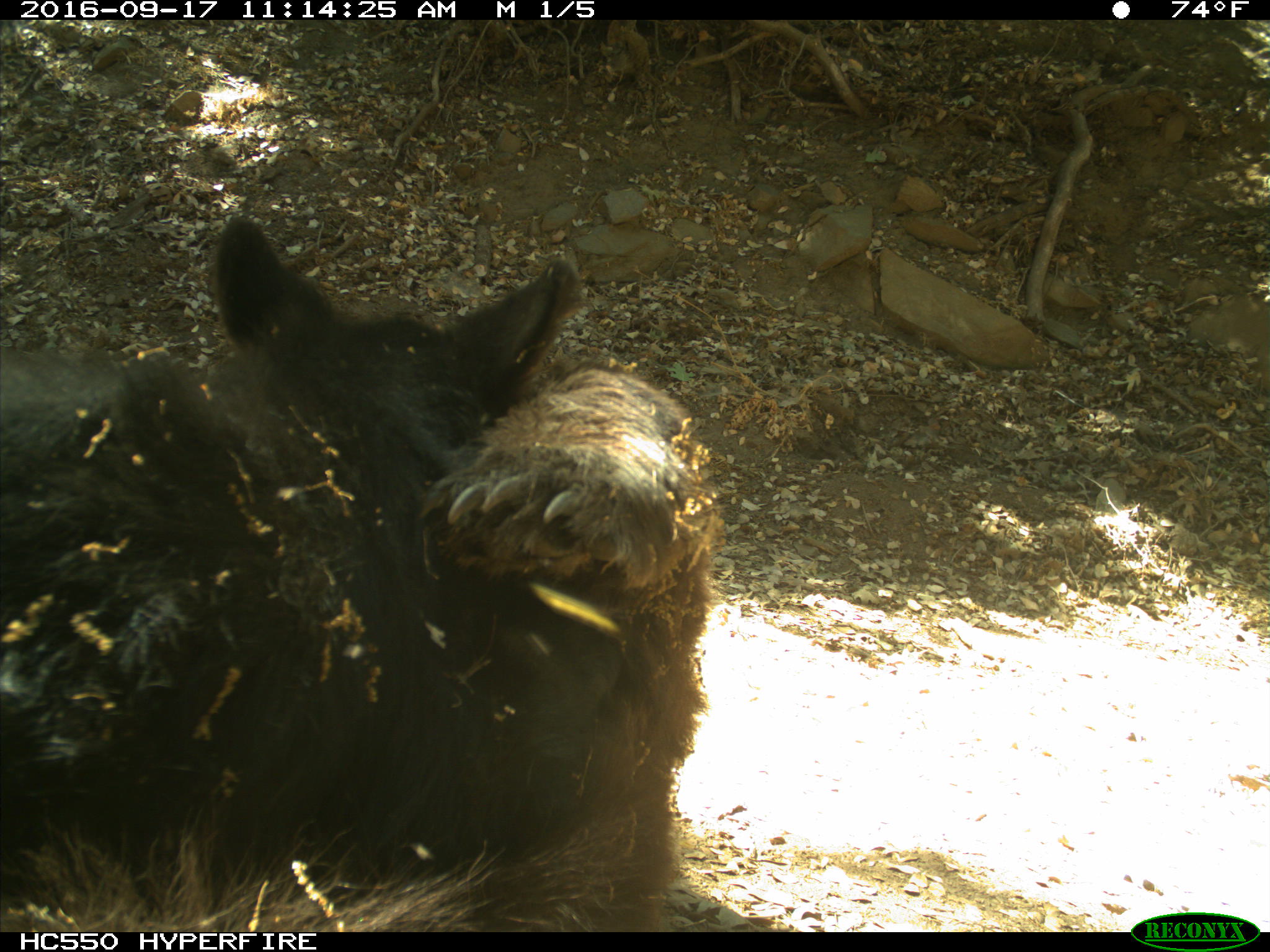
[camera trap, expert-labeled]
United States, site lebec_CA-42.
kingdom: Animalia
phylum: Chordata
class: Mammalia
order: Carnivora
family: Ursidae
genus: Ursus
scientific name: Ursus americanus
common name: american black bear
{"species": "Ursus americanus (american black bear)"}